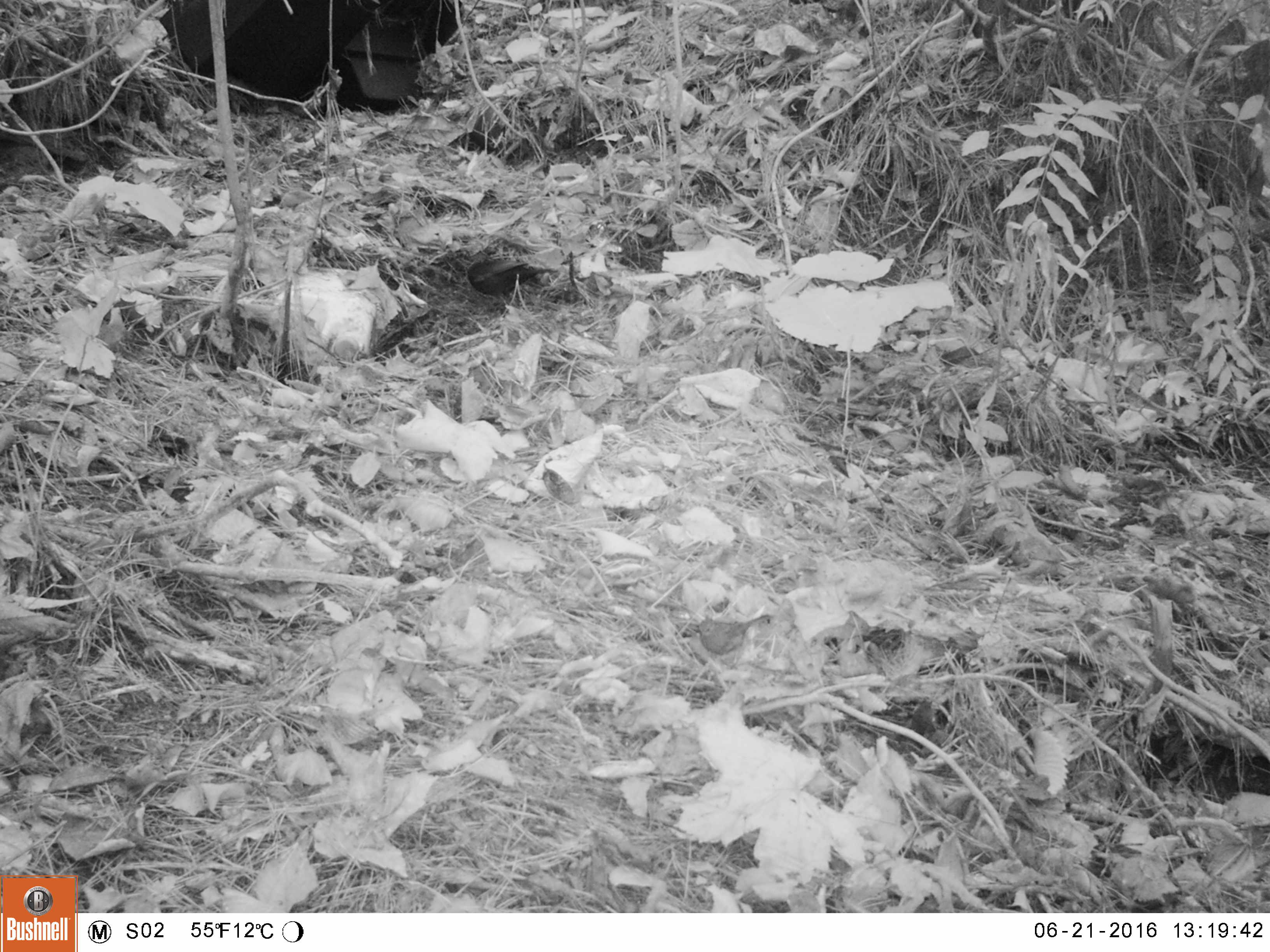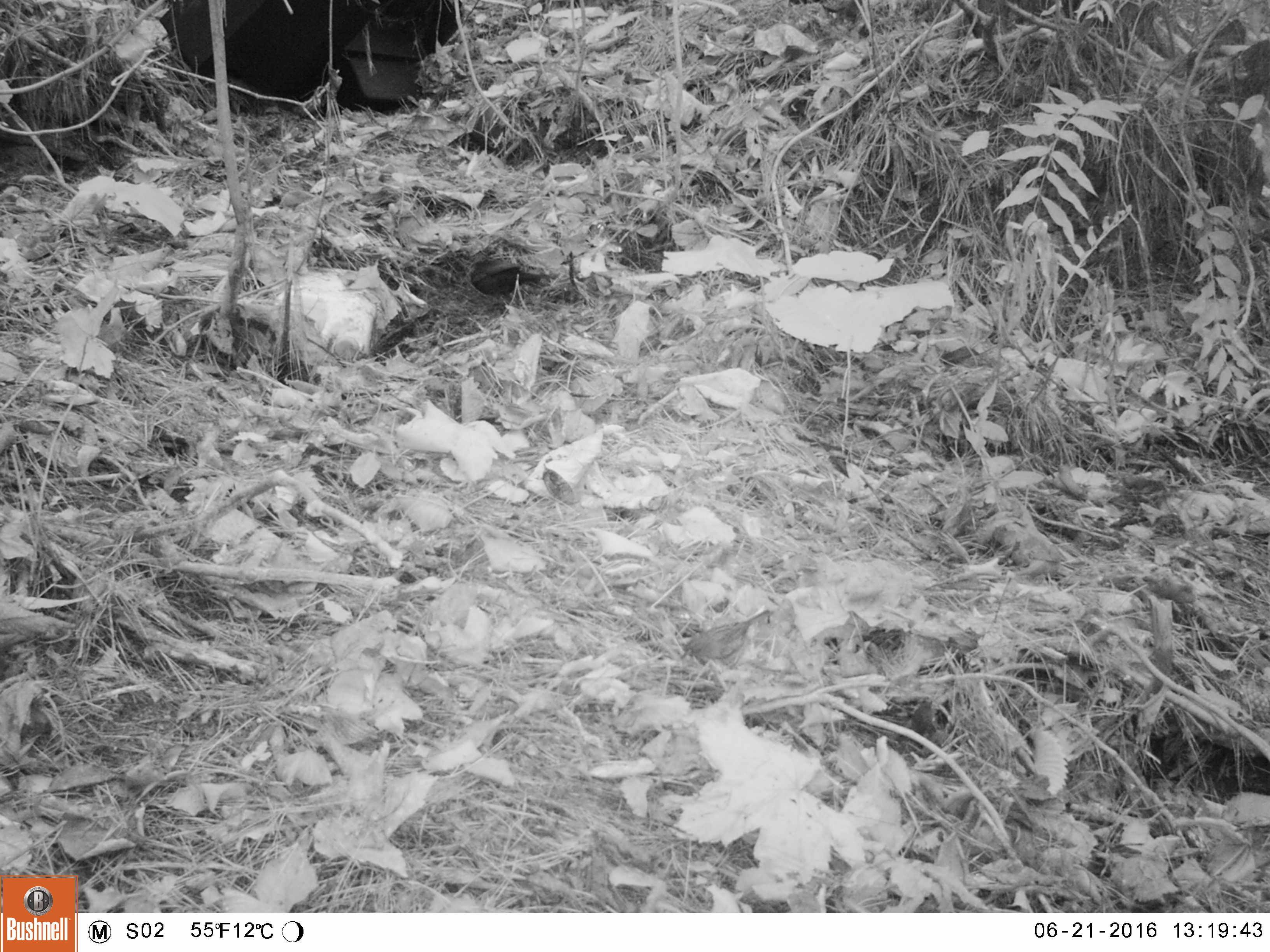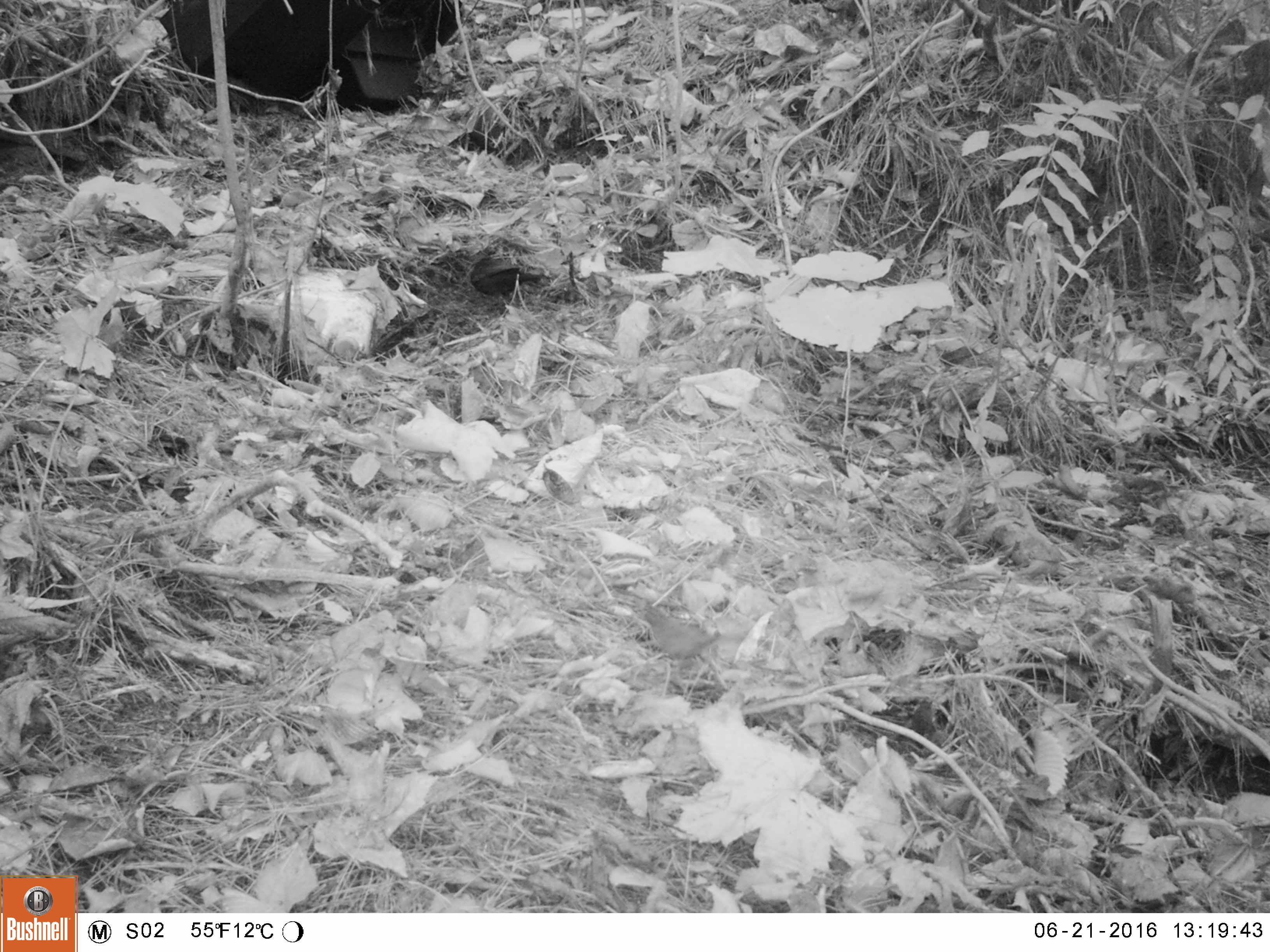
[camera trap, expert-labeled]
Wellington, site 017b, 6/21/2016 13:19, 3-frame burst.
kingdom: Animalia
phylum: Chordata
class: Aves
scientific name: Aves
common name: bird